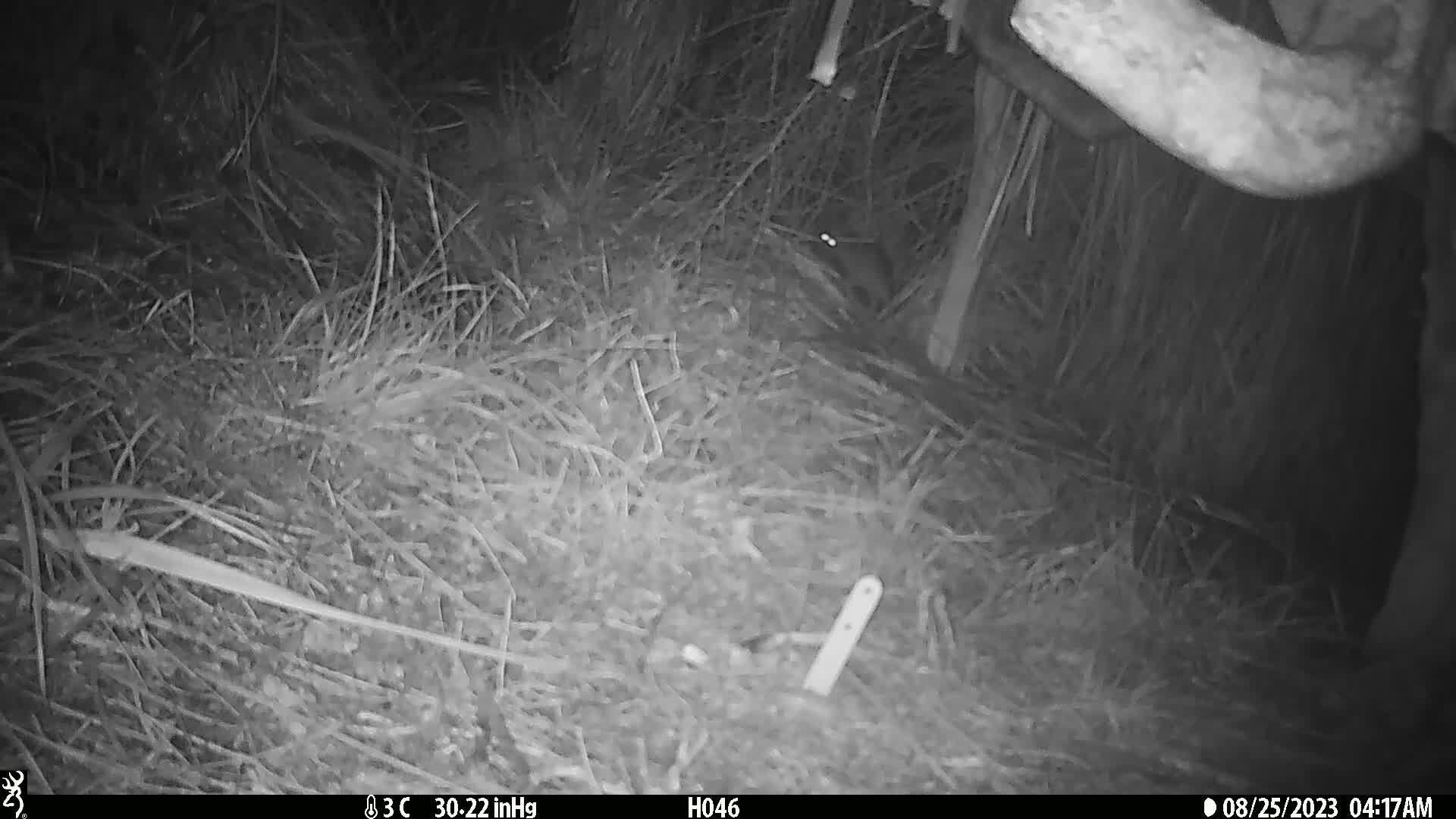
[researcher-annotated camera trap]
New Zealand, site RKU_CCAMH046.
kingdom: Animalia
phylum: Chordata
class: Mammalia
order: Rodentia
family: Muridae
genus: Rattus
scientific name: Rattus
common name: rat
Rat (Rattus).